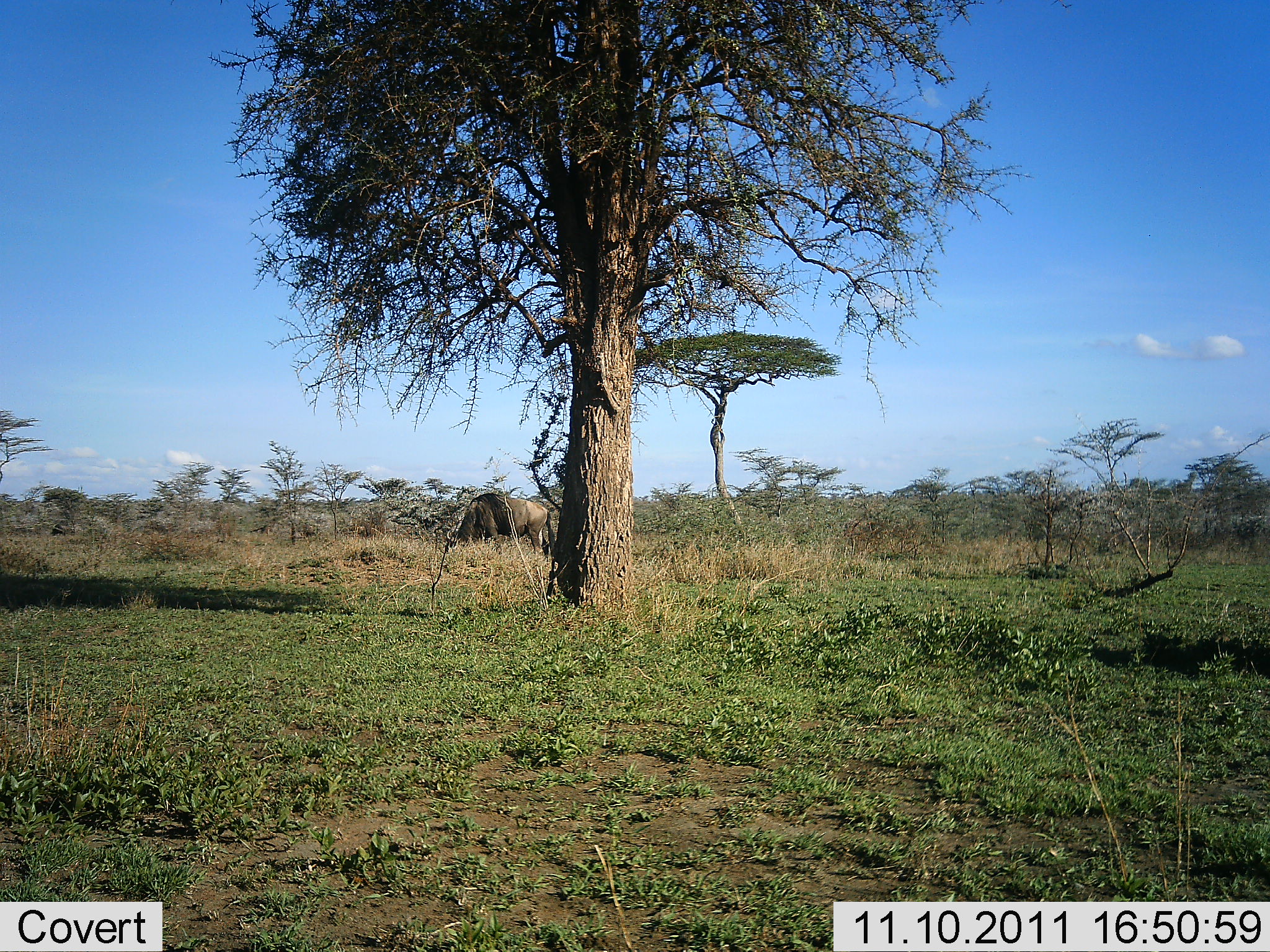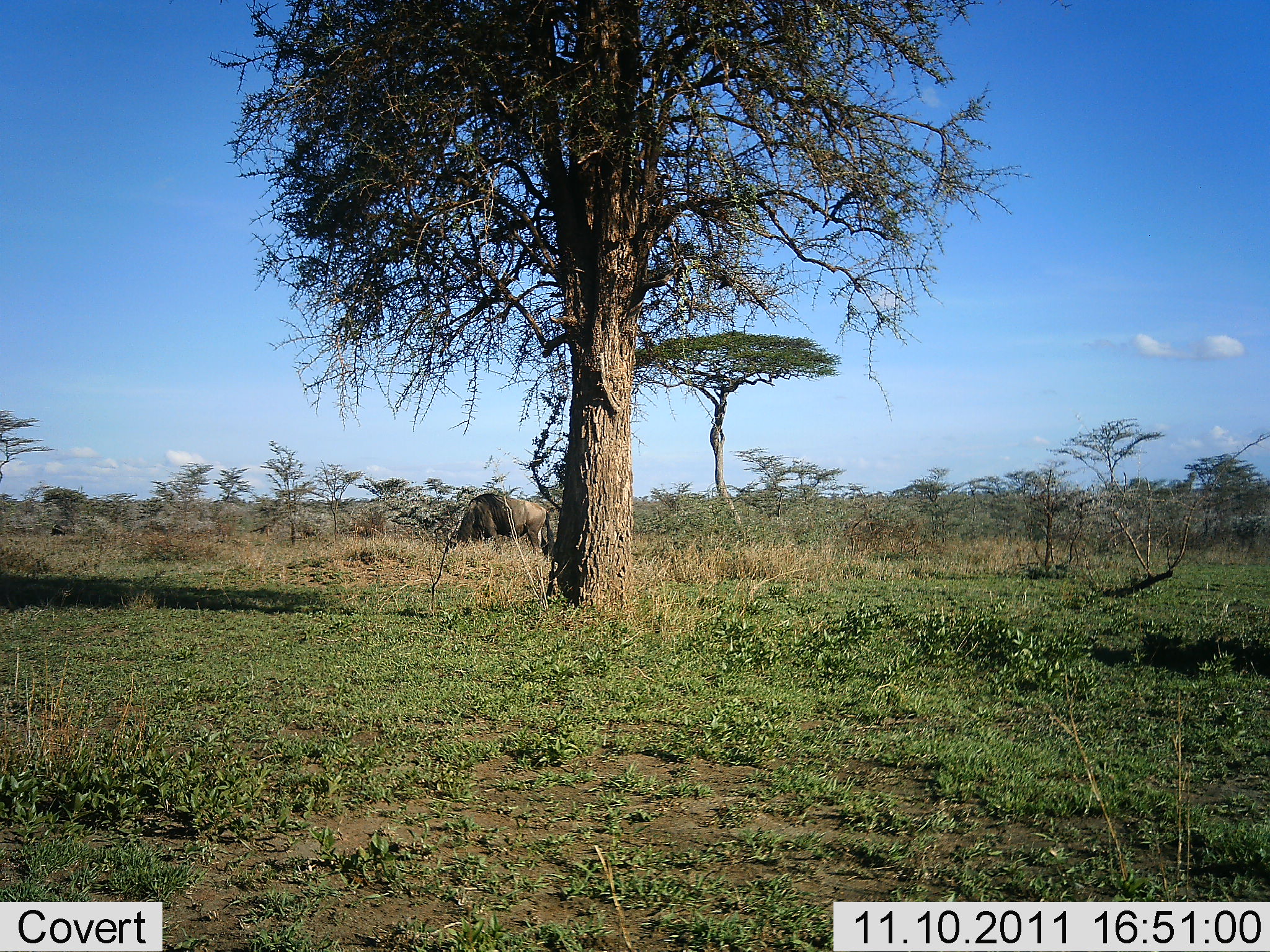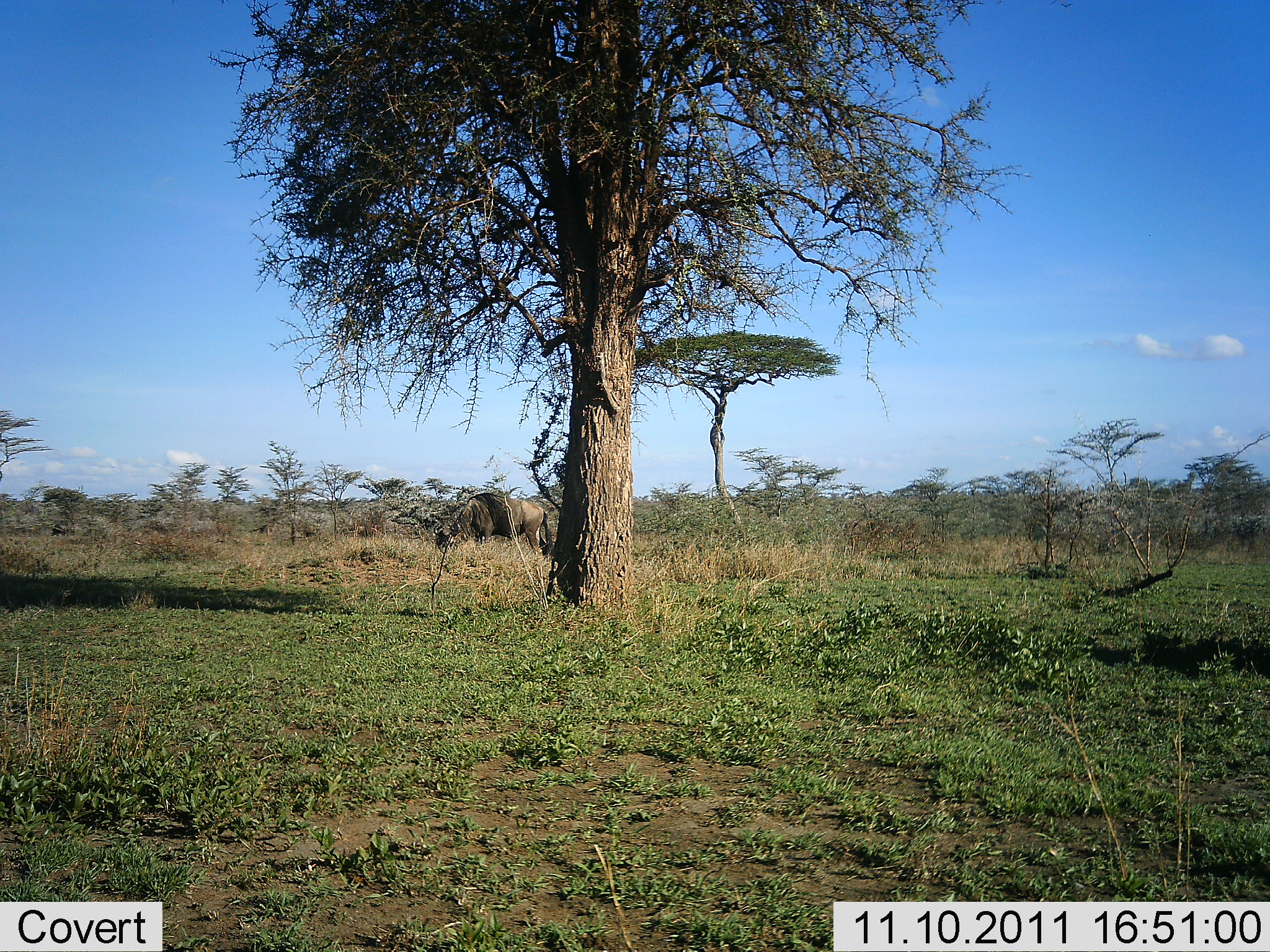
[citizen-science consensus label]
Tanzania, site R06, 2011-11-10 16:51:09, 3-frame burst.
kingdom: Animalia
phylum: Chordata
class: Mammalia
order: Artiodactyla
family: Bovidae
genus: Connochaetes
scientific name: Connochaetes taurinus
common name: blue wildebeest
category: wildebeest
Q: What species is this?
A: Wildebeest (blue wildebeest) (Connochaetes taurinus).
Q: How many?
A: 1.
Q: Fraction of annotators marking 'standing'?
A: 38%.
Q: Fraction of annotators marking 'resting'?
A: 0%.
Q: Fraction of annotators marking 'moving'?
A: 0%.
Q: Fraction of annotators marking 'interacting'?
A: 0%.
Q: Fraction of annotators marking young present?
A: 0%.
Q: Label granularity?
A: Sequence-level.